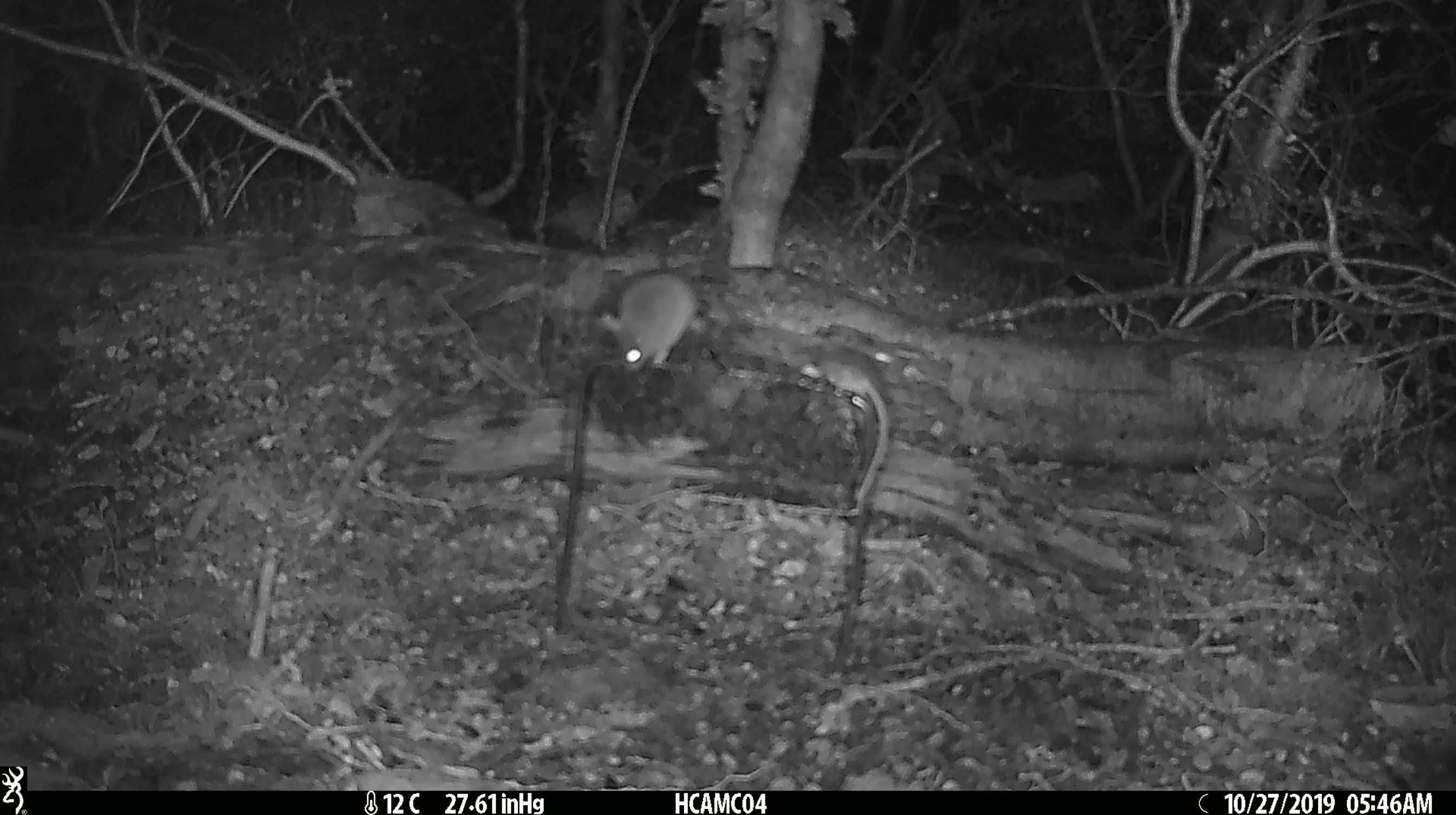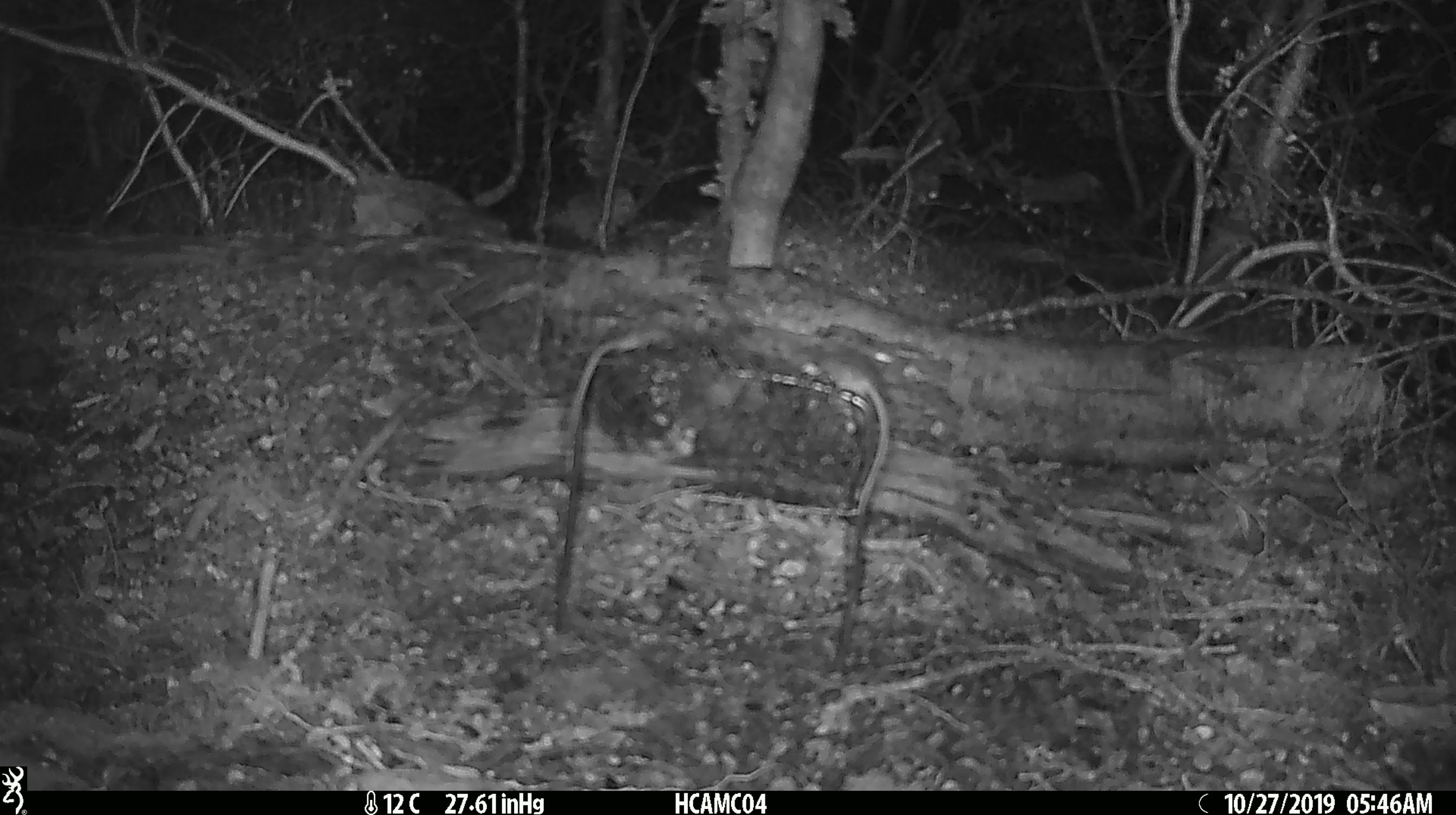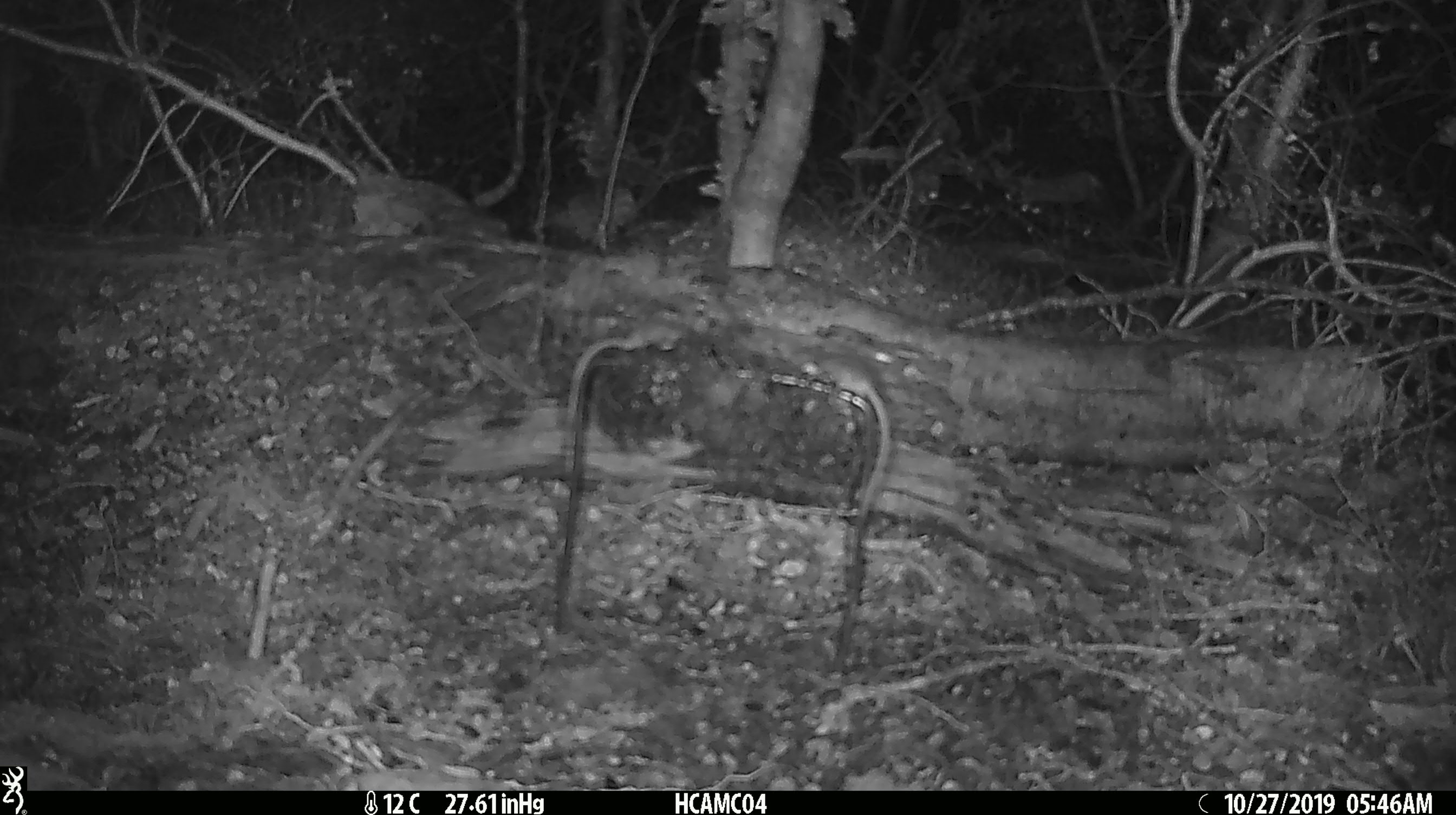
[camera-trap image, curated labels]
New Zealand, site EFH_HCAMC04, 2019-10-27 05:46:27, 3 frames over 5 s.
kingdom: Animalia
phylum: Chordata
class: Mammalia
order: Rodentia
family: Muridae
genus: Mus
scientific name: Mus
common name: mouse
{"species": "mouse (Mus)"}